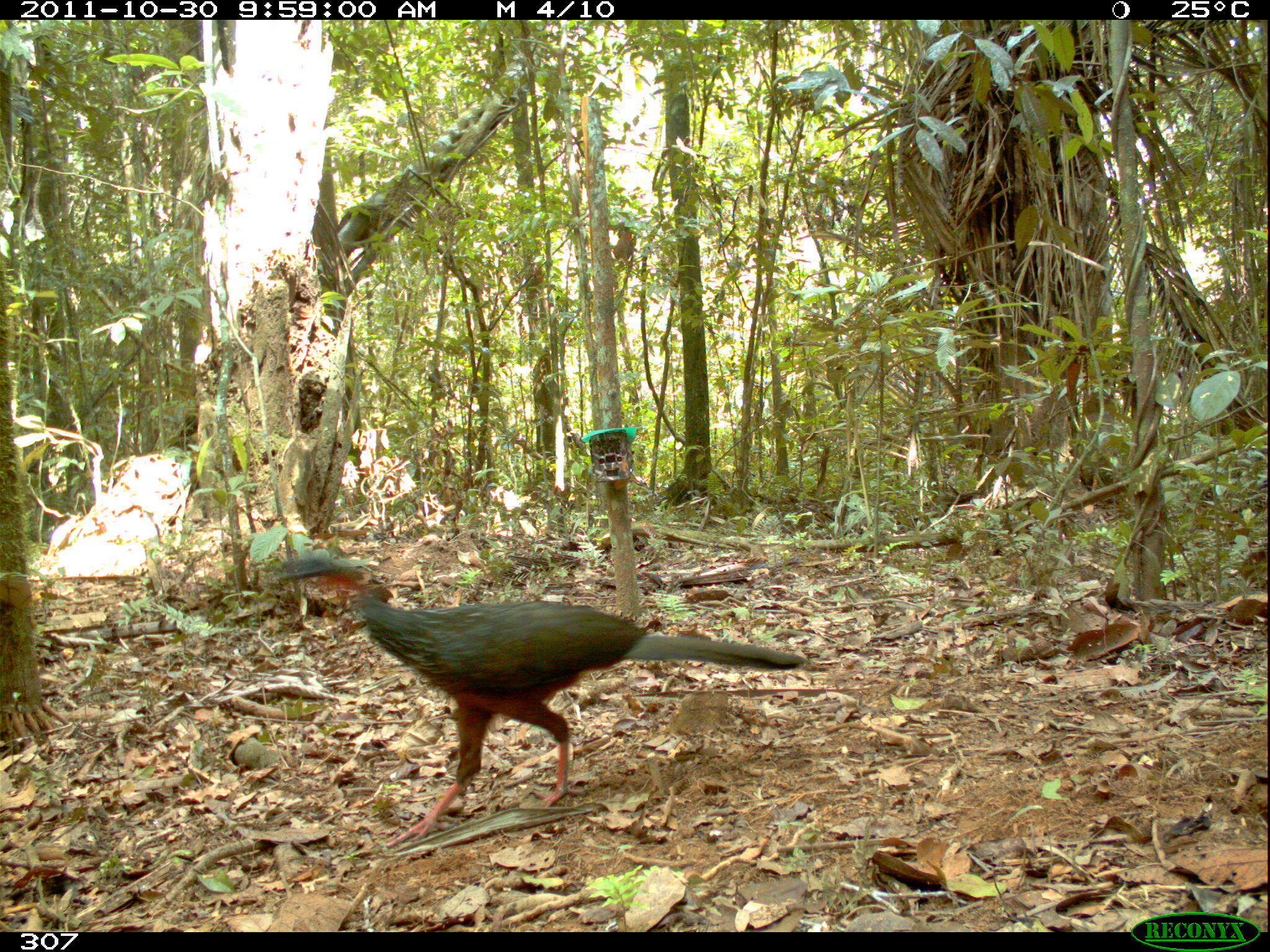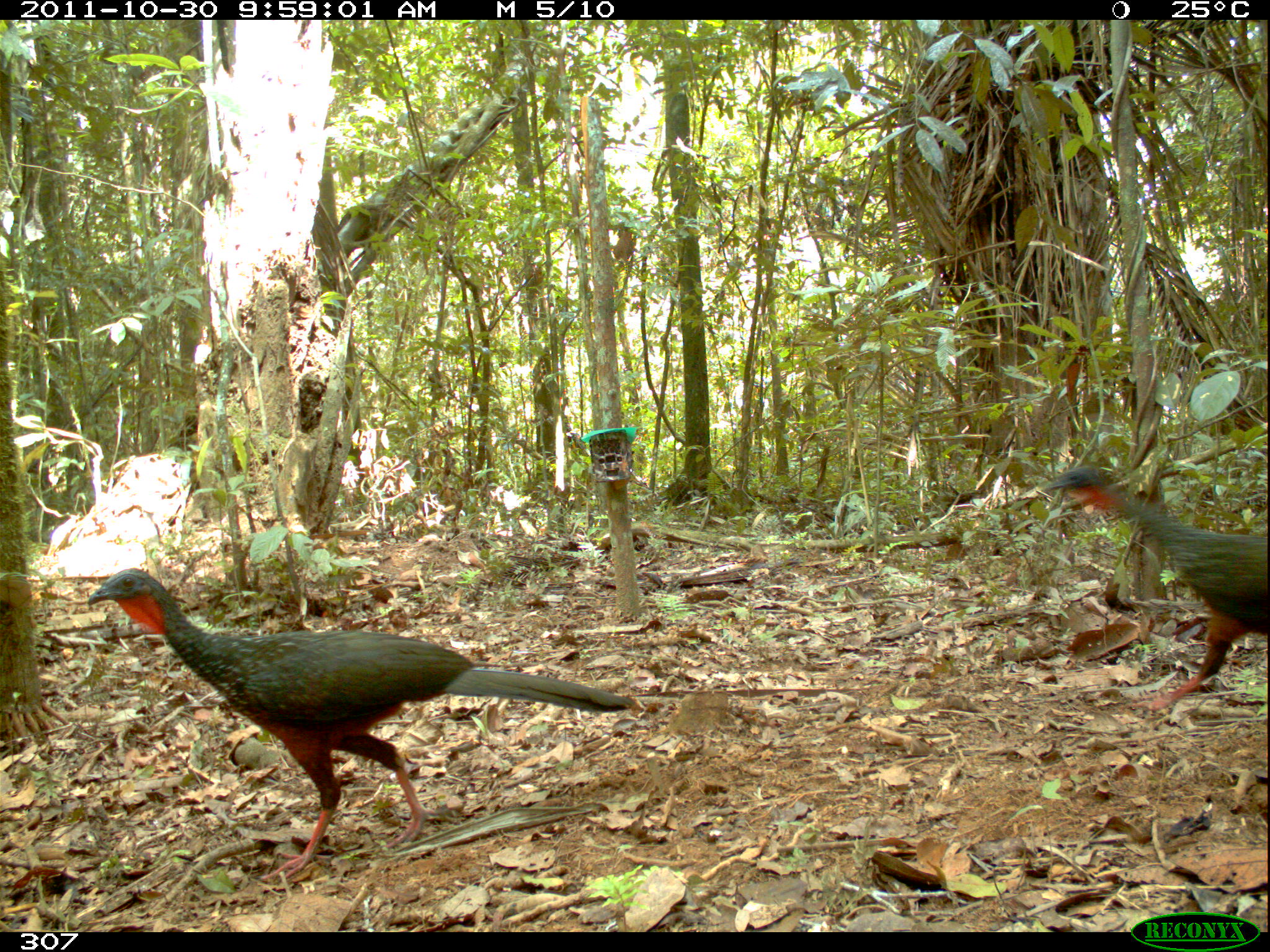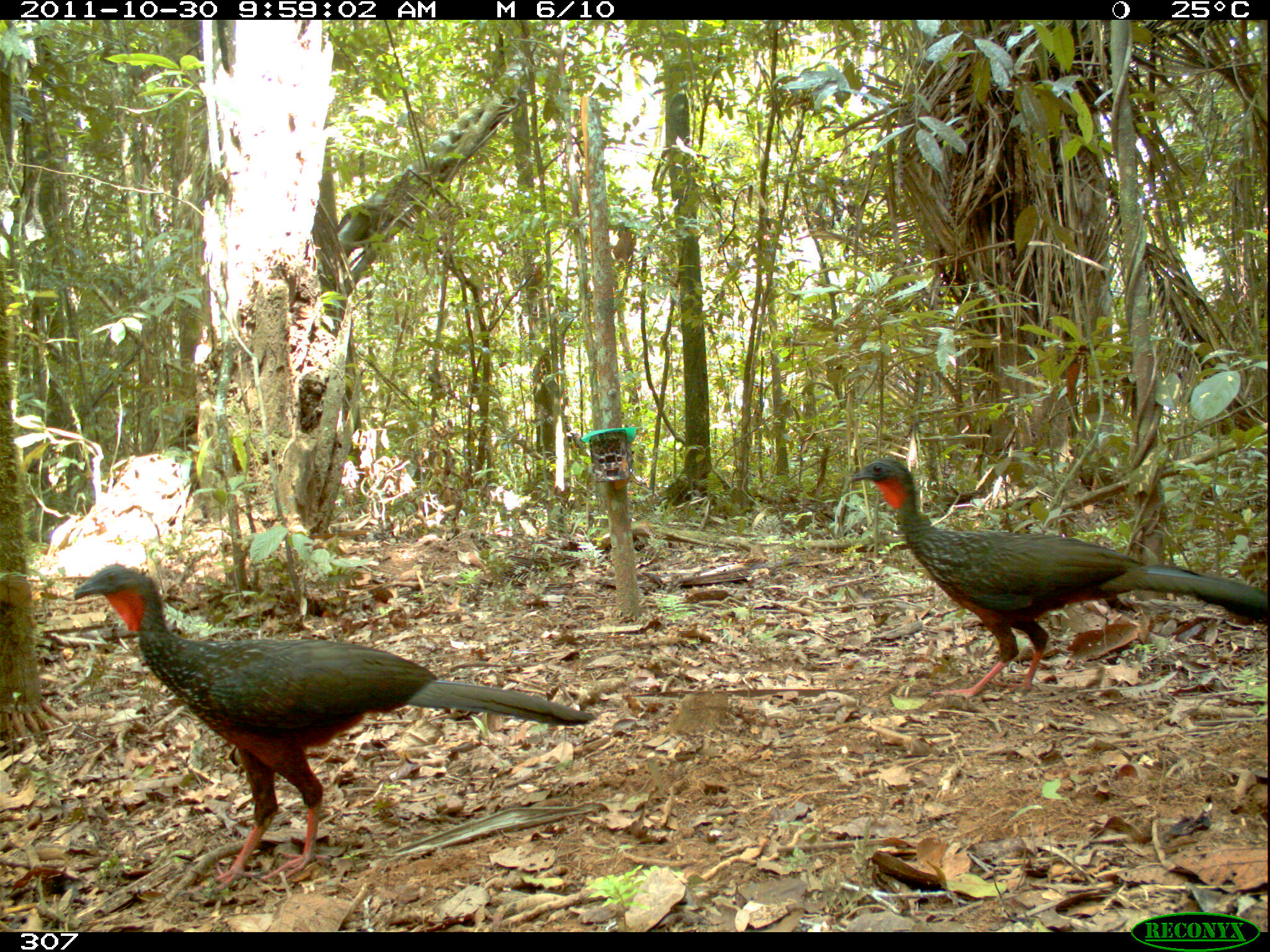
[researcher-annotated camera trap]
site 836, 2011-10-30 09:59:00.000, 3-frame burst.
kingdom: Animalia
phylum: Chordata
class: Aves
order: Galliformes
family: Cracidae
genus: Penelope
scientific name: Penelope jacquacu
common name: spix's guan